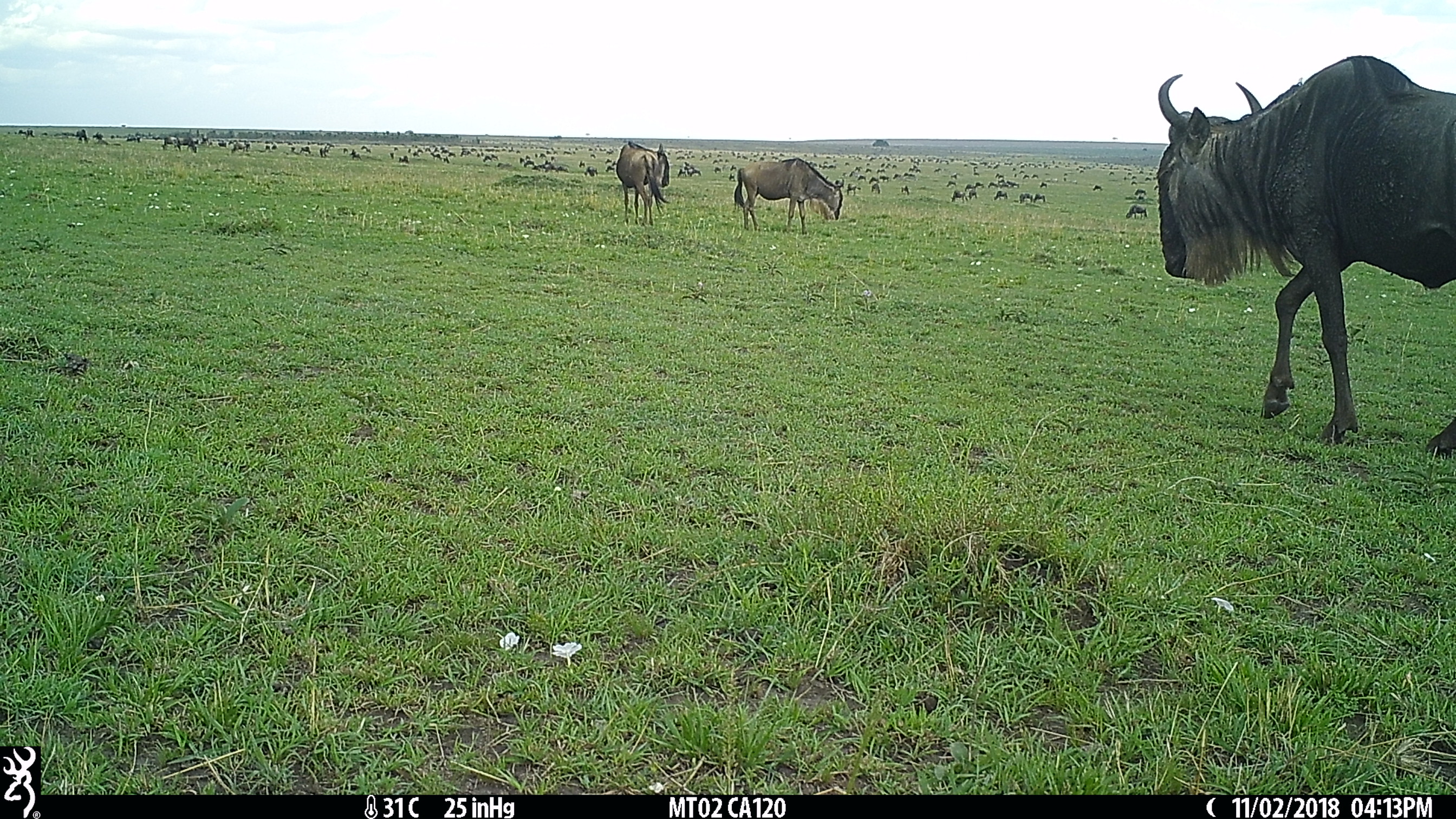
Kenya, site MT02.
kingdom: Animalia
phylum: Chordata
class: Mammalia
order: Artiodactyla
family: Bovidae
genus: Connochaetes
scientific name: Connochaetes taurinus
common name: blue wildebeest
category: wildebeest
Wildebeest (blue wildebeest) (Connochaetes taurinus).